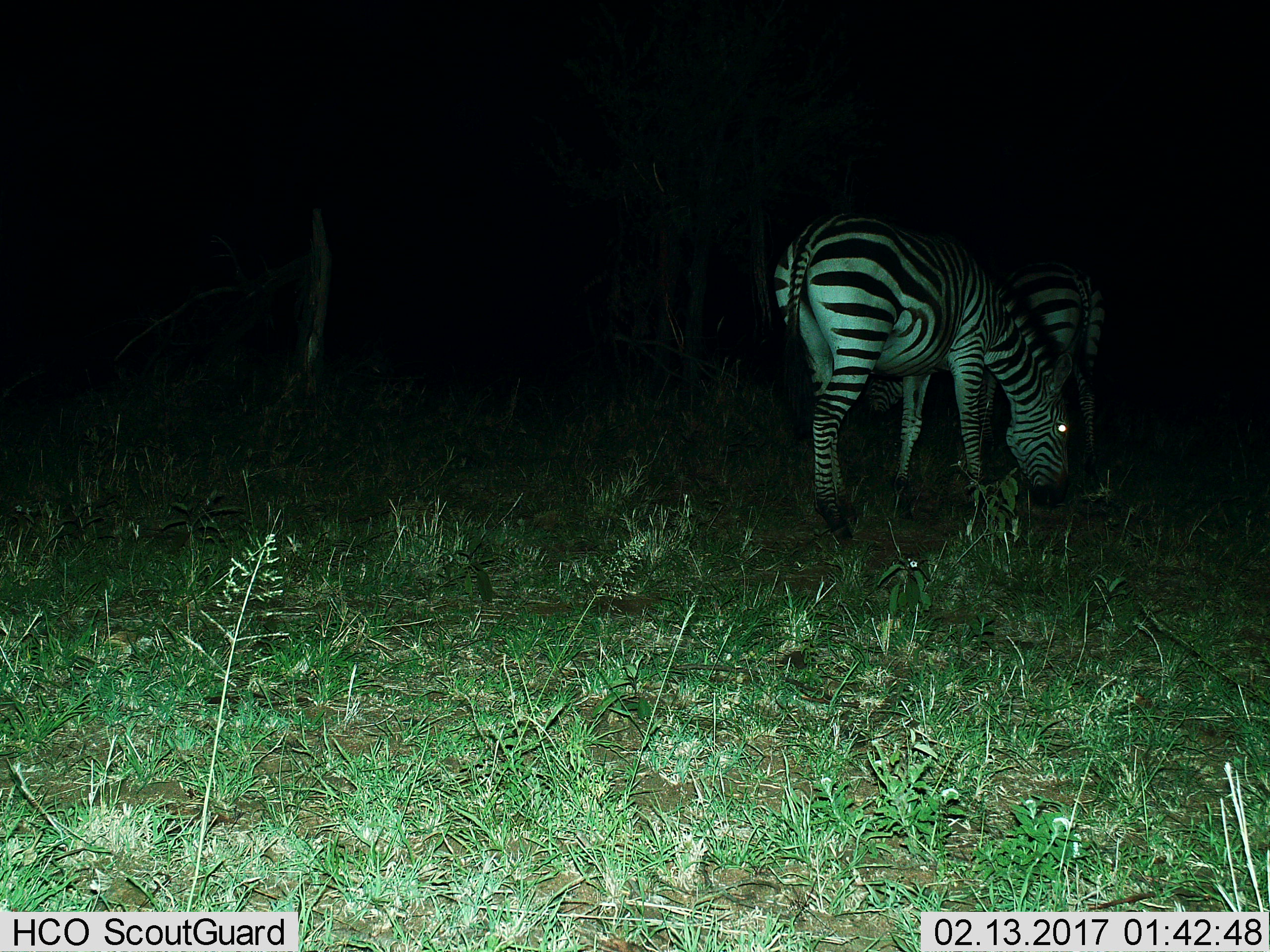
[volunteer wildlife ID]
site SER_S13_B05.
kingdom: Animalia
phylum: Chordata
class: Mammalia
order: Perissodactyla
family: Equidae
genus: Equus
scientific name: Equus quagga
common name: plains zebra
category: zebraplains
Zebraplains (plains zebra) (Equus quagga), count 2. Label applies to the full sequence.